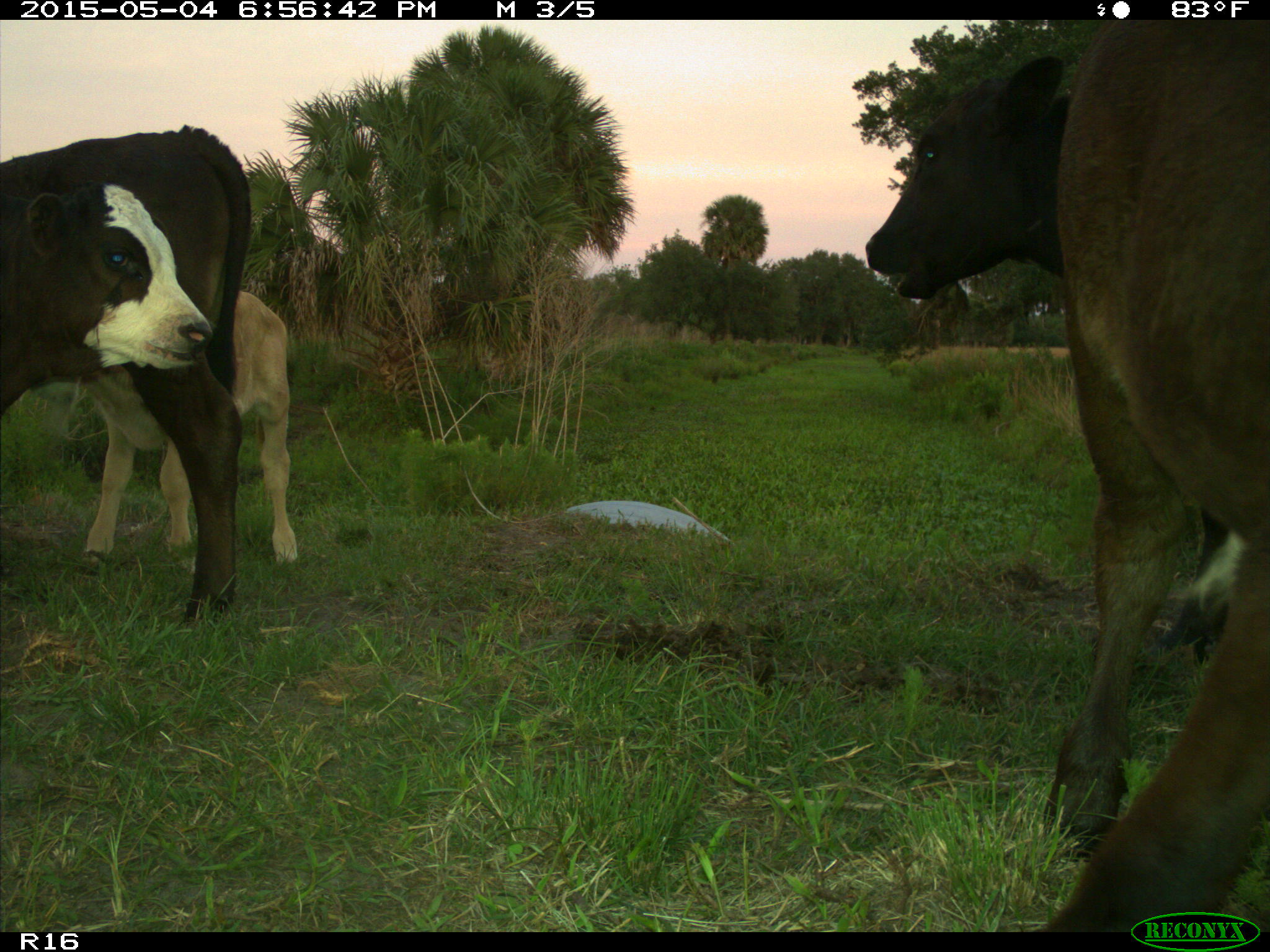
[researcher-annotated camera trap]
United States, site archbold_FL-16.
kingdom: Animalia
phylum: Chordata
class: Mammalia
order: Artiodactyla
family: Bovidae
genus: Bos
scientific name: Bos taurus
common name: domestic cow